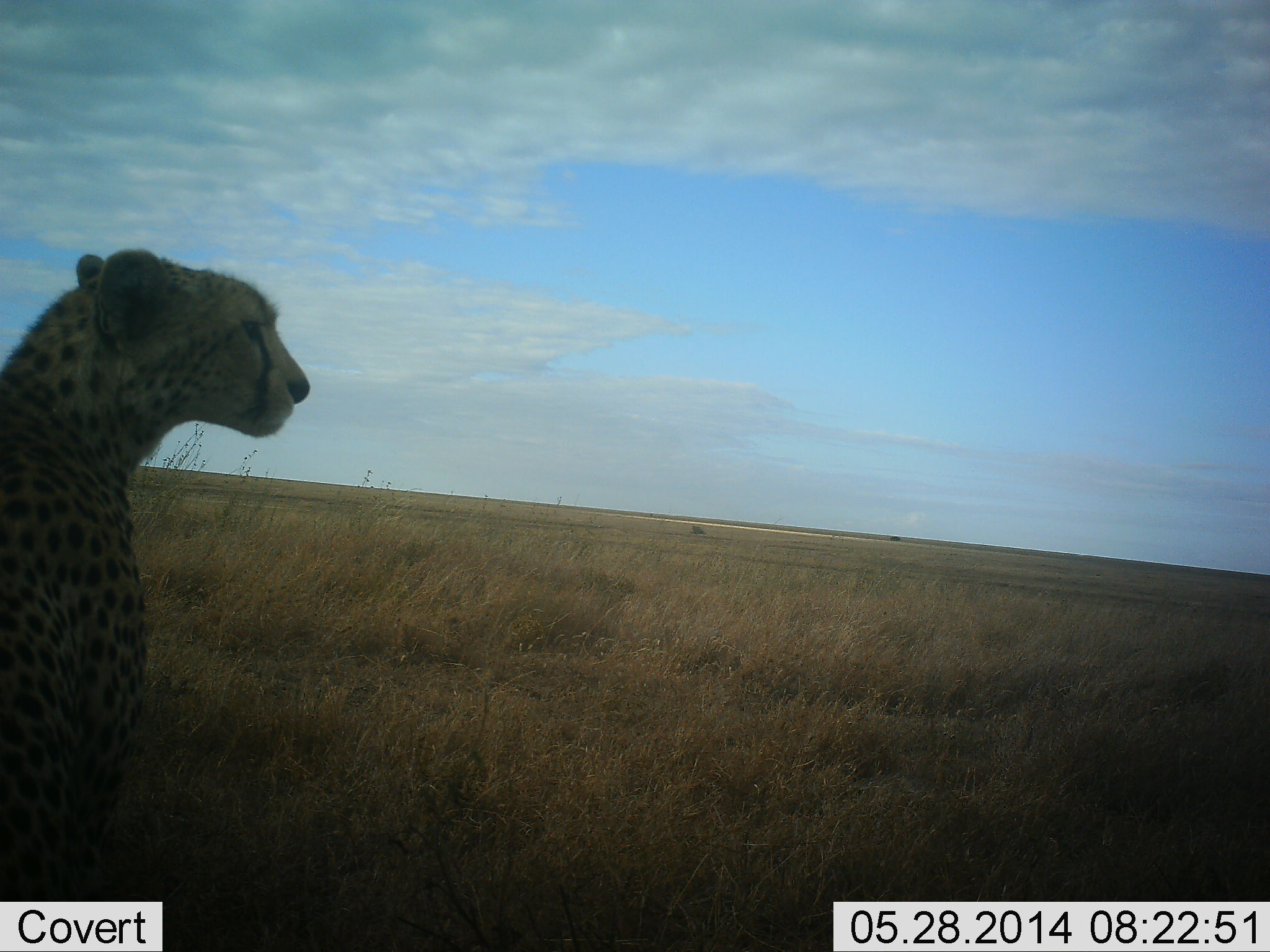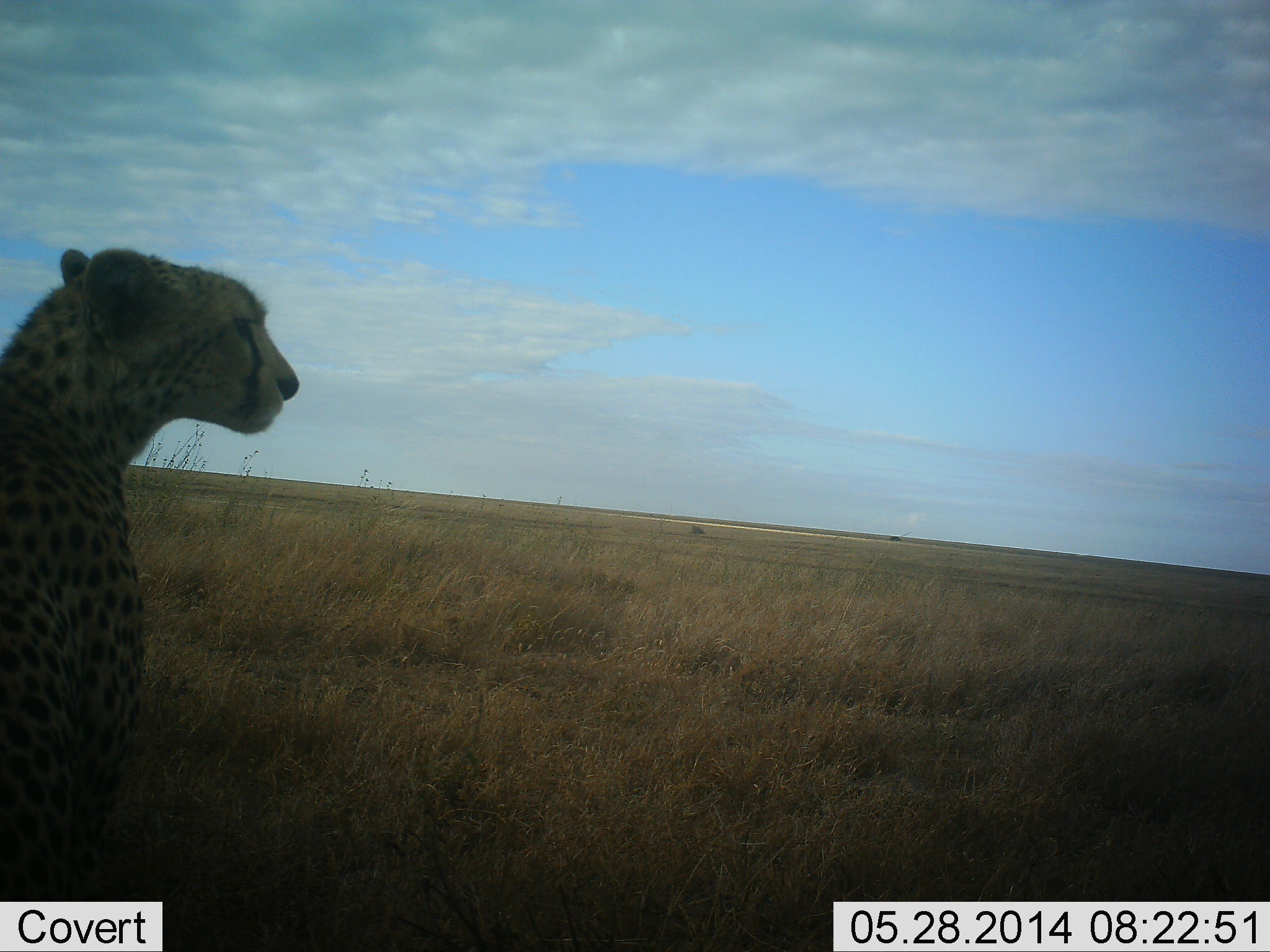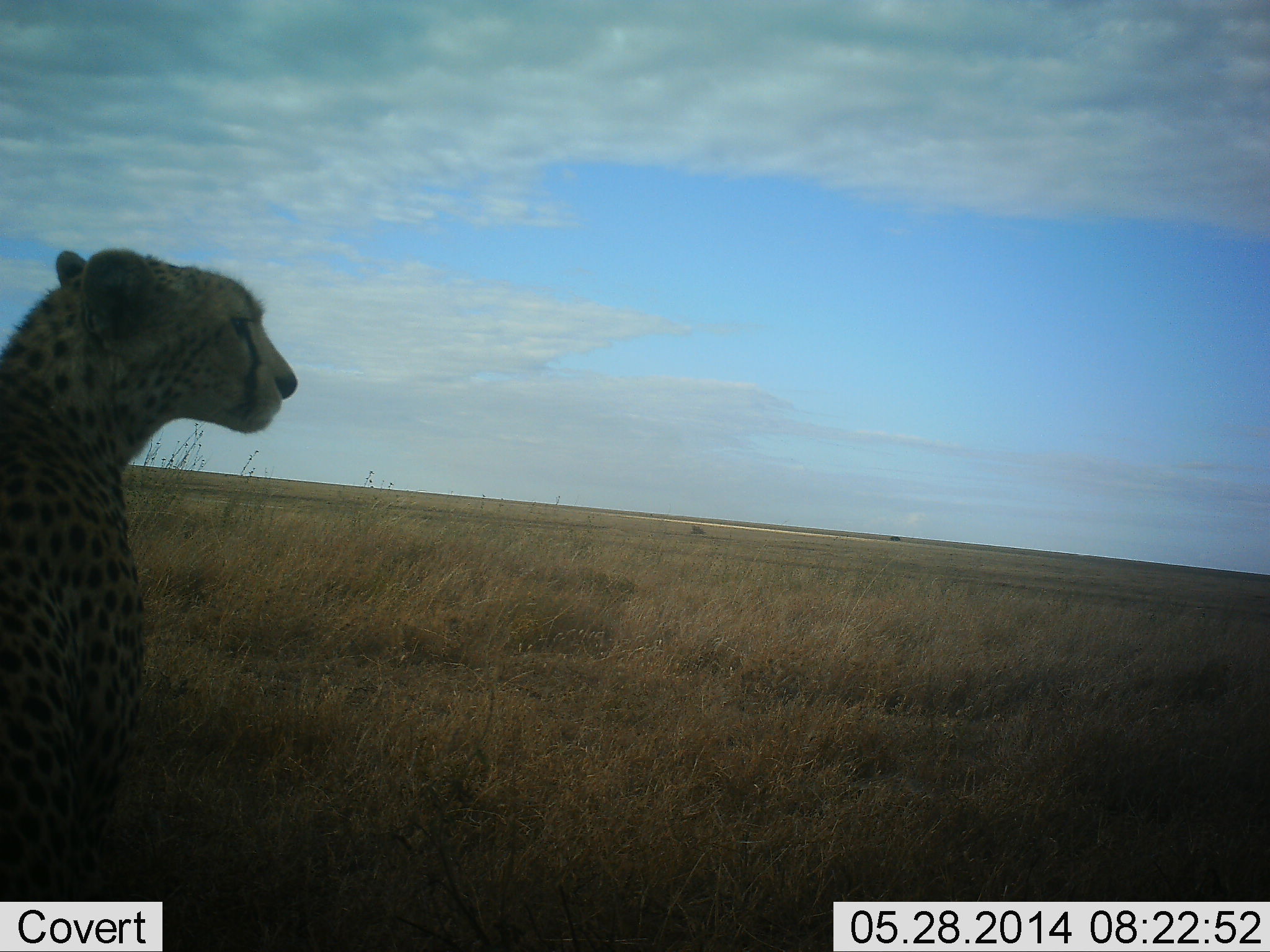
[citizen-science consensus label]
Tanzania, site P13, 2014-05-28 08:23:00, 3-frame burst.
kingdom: Animalia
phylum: Chordata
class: Mammalia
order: Carnivora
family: Felidae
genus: Acinonyx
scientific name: Acinonyx jubatus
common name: cheetah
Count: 1.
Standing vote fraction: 30%.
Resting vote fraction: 70%.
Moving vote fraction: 0%.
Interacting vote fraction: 0%.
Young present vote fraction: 0%.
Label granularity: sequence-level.